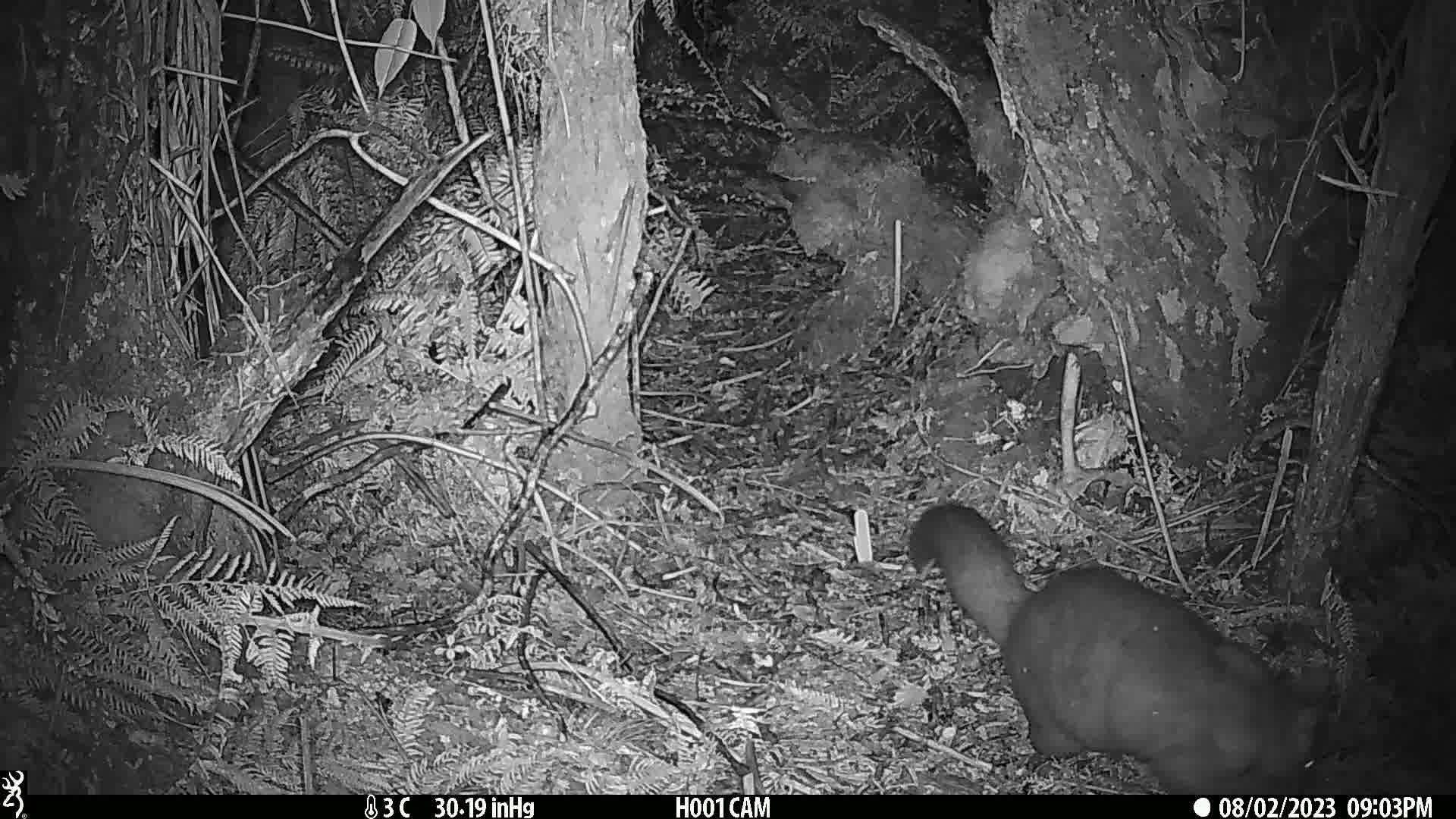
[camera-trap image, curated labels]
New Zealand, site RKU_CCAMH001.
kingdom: Animalia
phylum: Chordata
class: Mammalia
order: Diprotodontia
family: Phalangeridae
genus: Trichosurus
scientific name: Trichosurus vulpecula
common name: common brushtail possum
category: possum